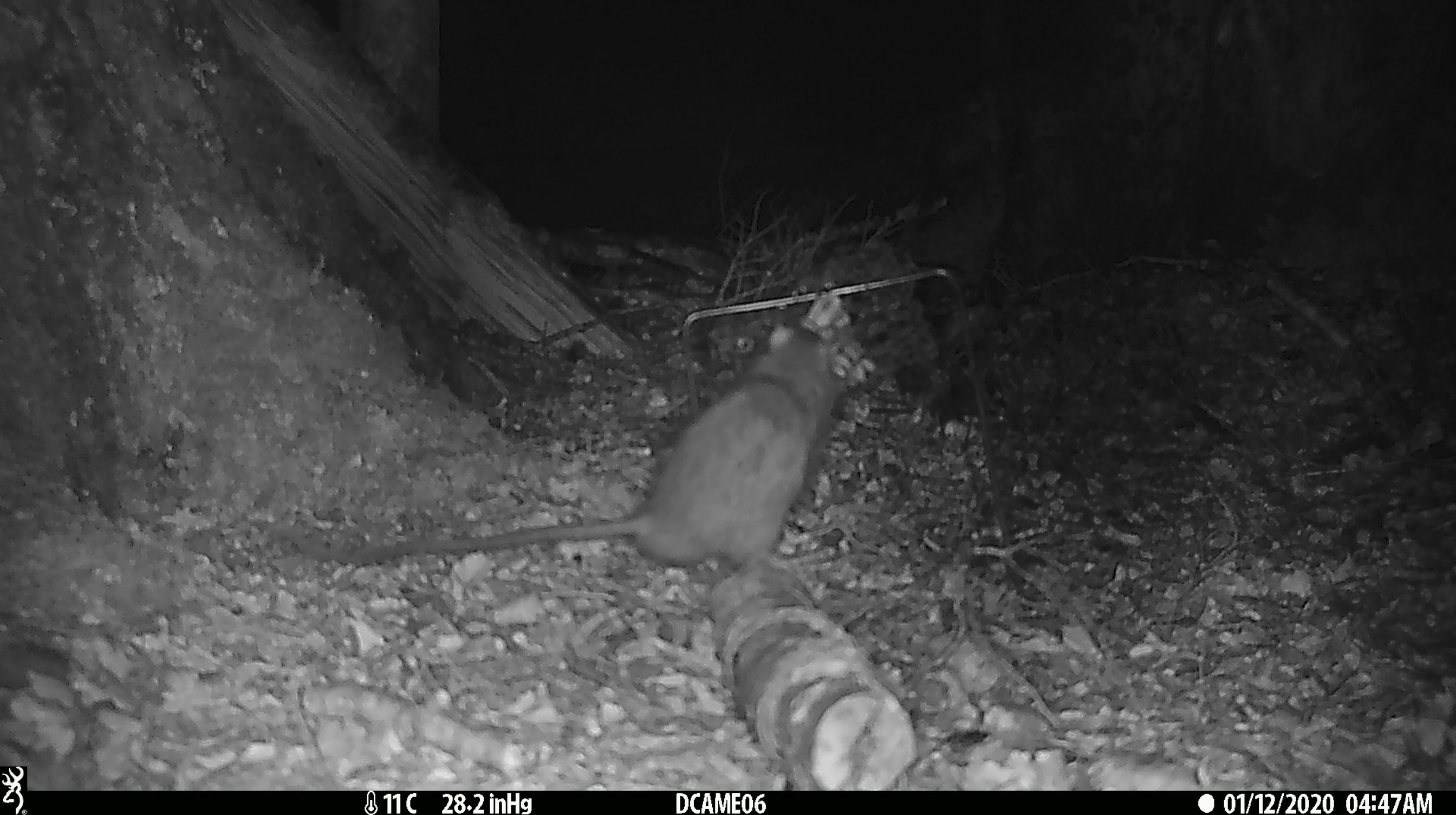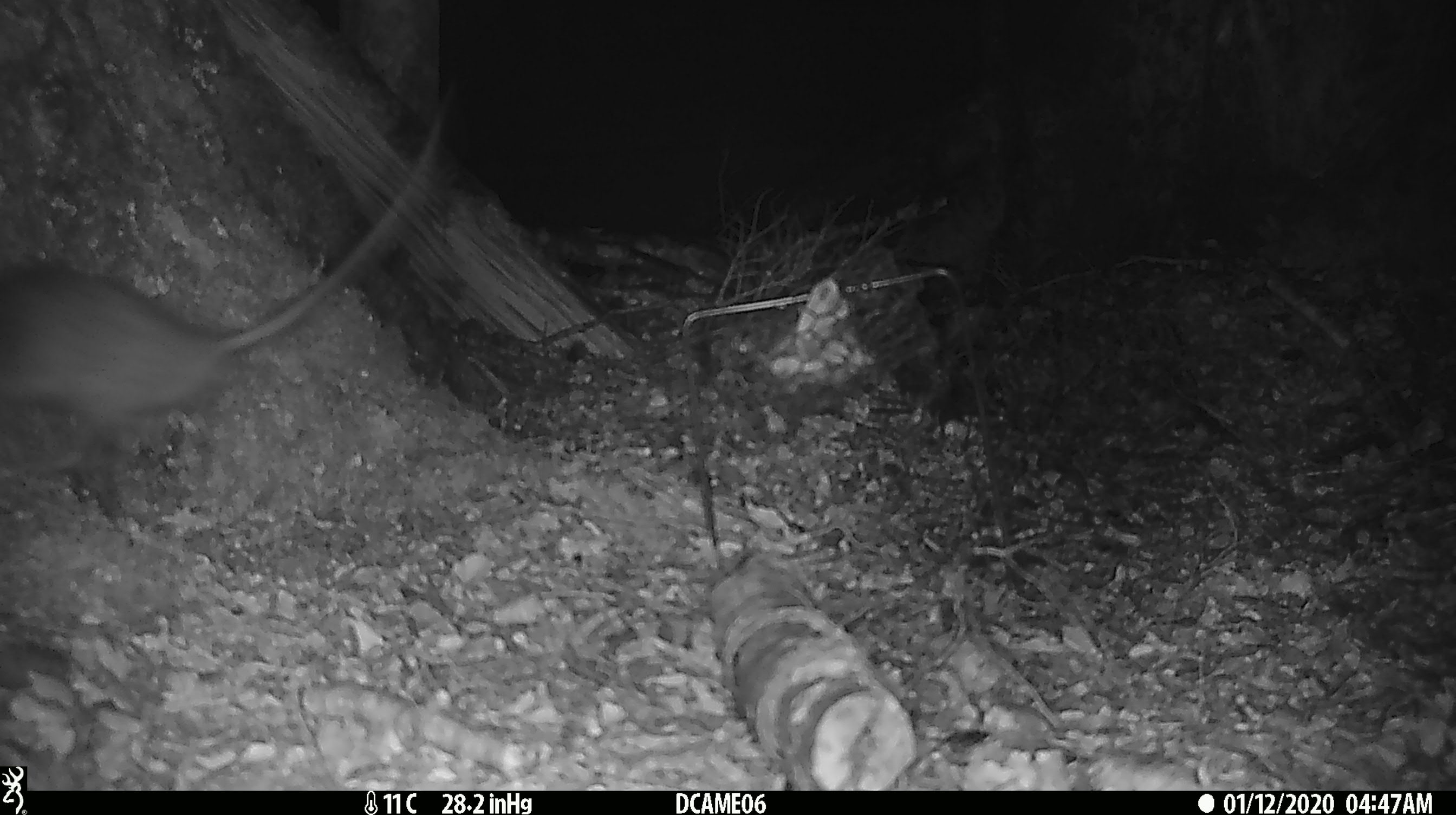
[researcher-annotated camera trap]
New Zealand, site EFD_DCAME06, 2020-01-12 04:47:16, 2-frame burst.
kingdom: Animalia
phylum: Chordata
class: Mammalia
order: Rodentia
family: Muridae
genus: Rattus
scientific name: Rattus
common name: rat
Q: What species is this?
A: Rat (Rattus).